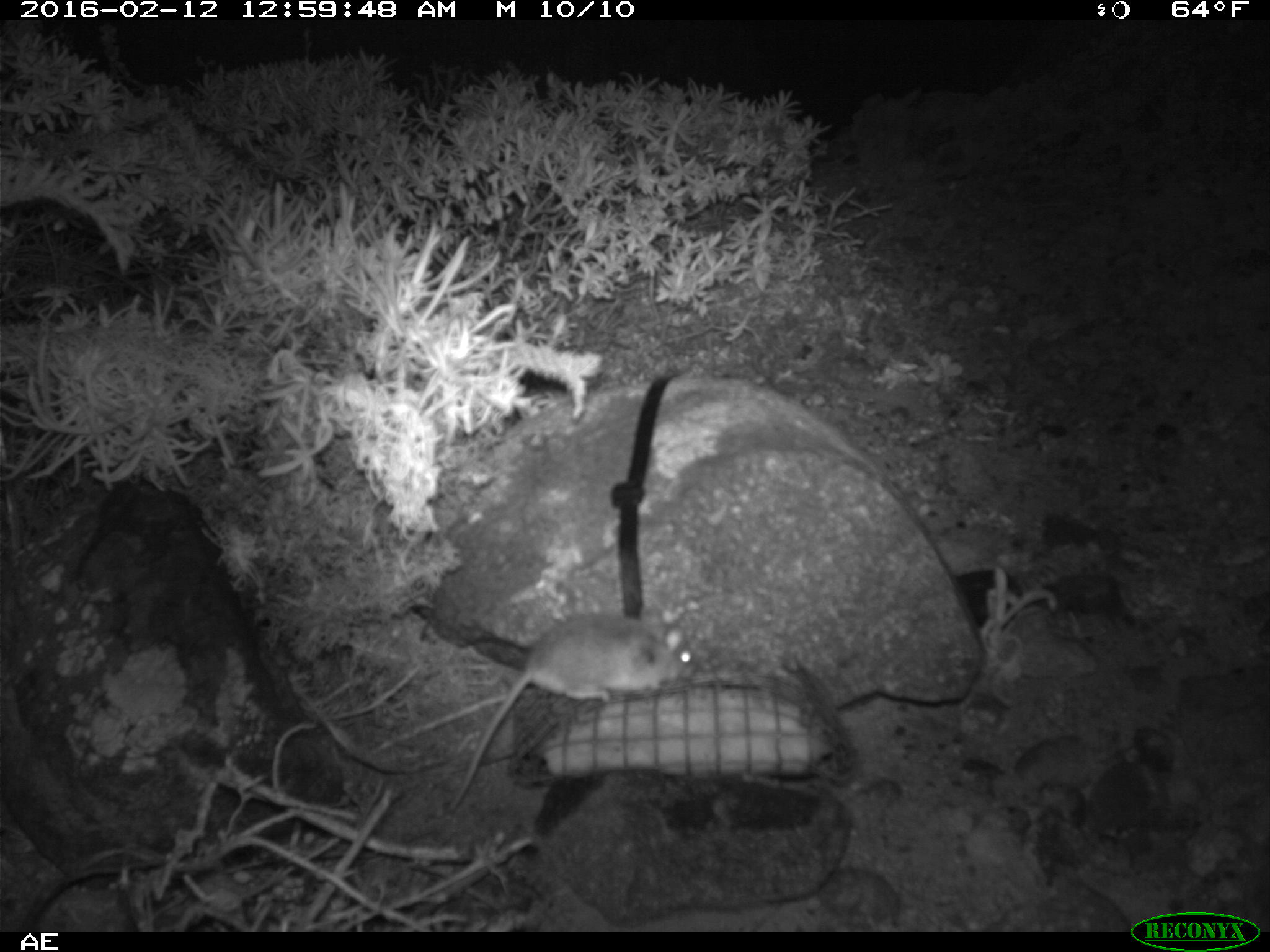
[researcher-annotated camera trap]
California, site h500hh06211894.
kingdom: Animalia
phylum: Chordata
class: Mammalia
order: Rodentia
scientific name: Rodentia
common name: rodent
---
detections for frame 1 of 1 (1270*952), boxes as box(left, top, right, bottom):
rodent: box(448, 609, 699, 808)